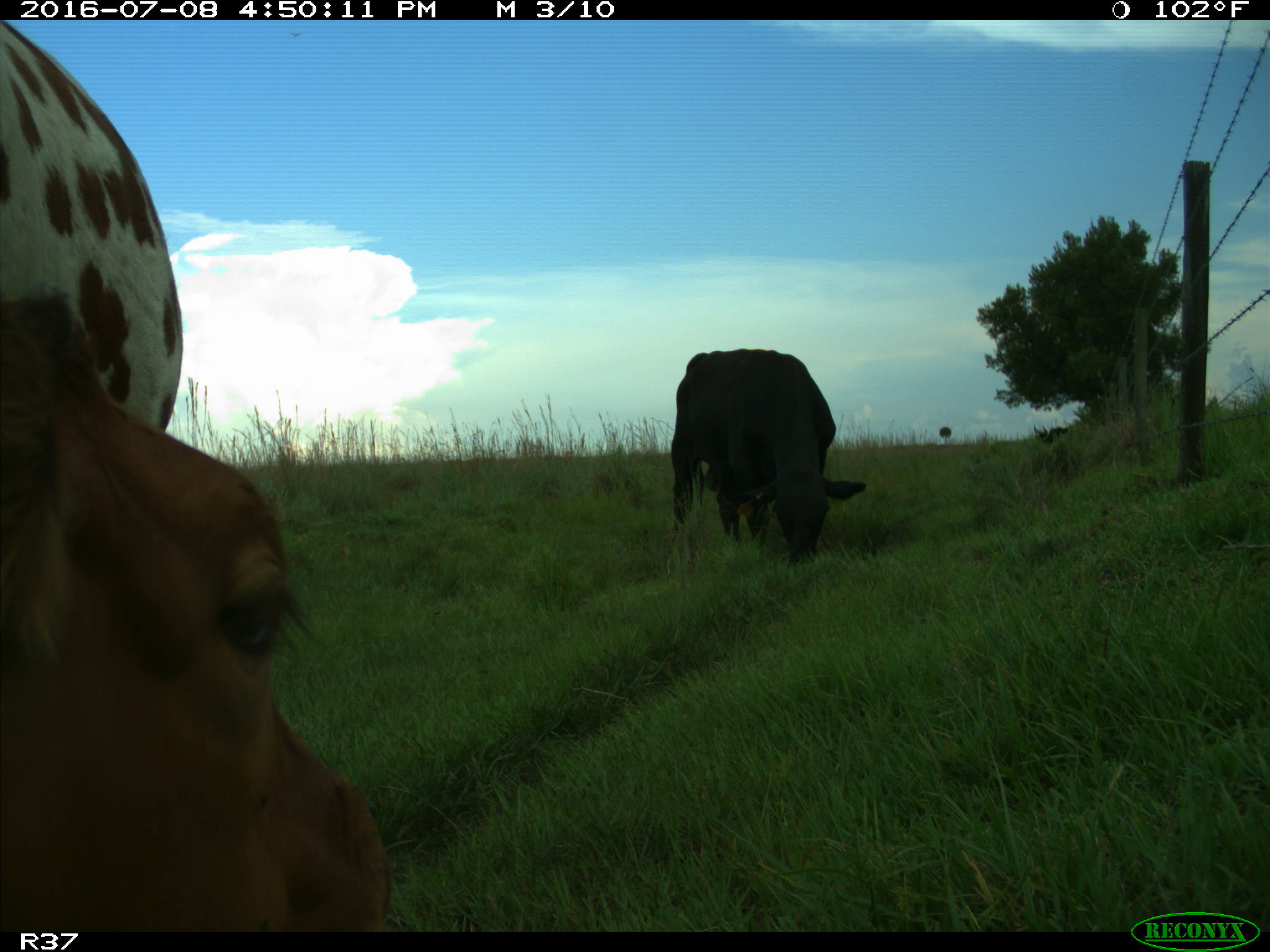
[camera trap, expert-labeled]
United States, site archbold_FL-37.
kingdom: Animalia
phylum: Chordata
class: Mammalia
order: Artiodactyla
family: Bovidae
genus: Bos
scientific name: Bos taurus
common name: domestic cow